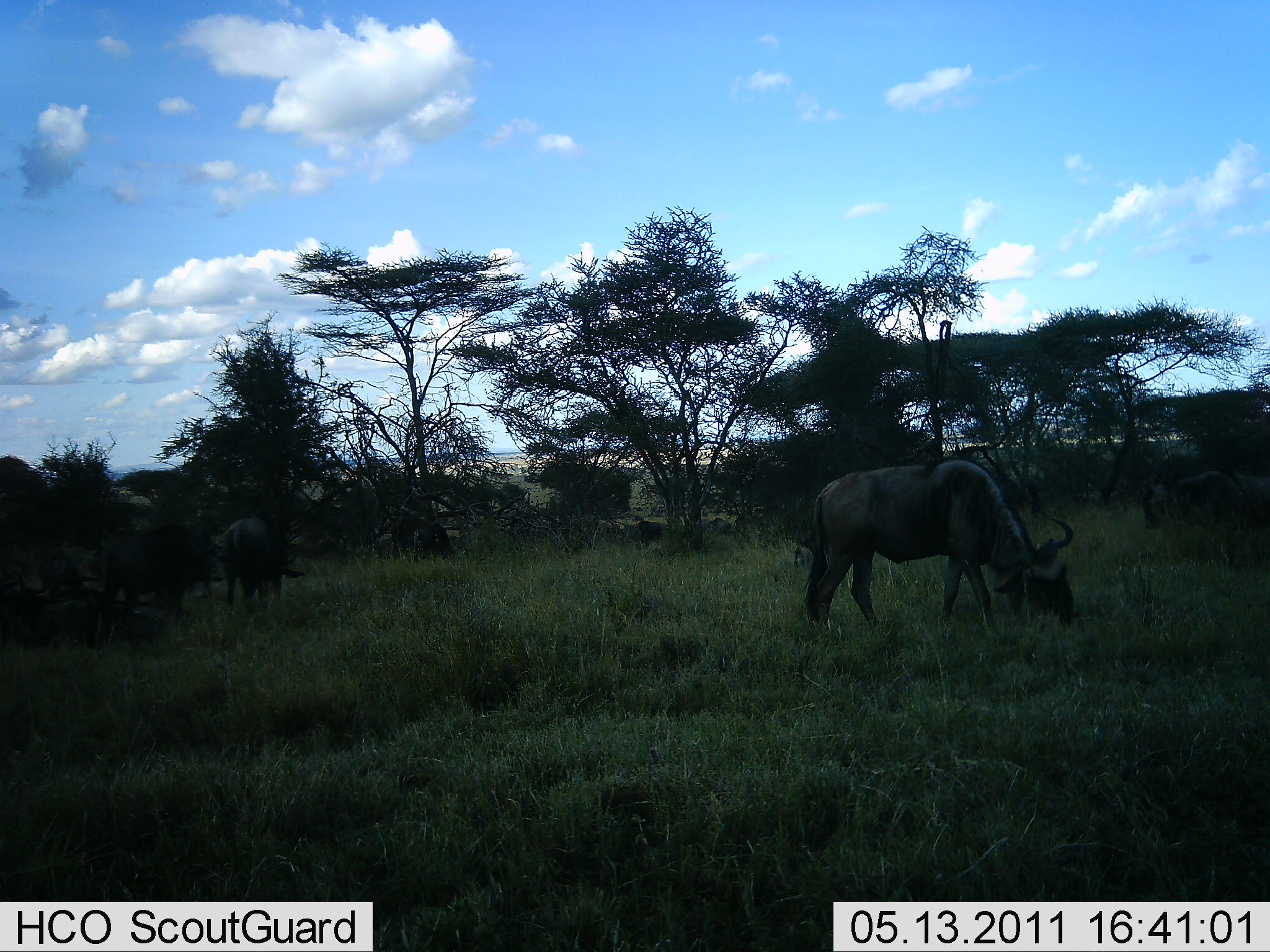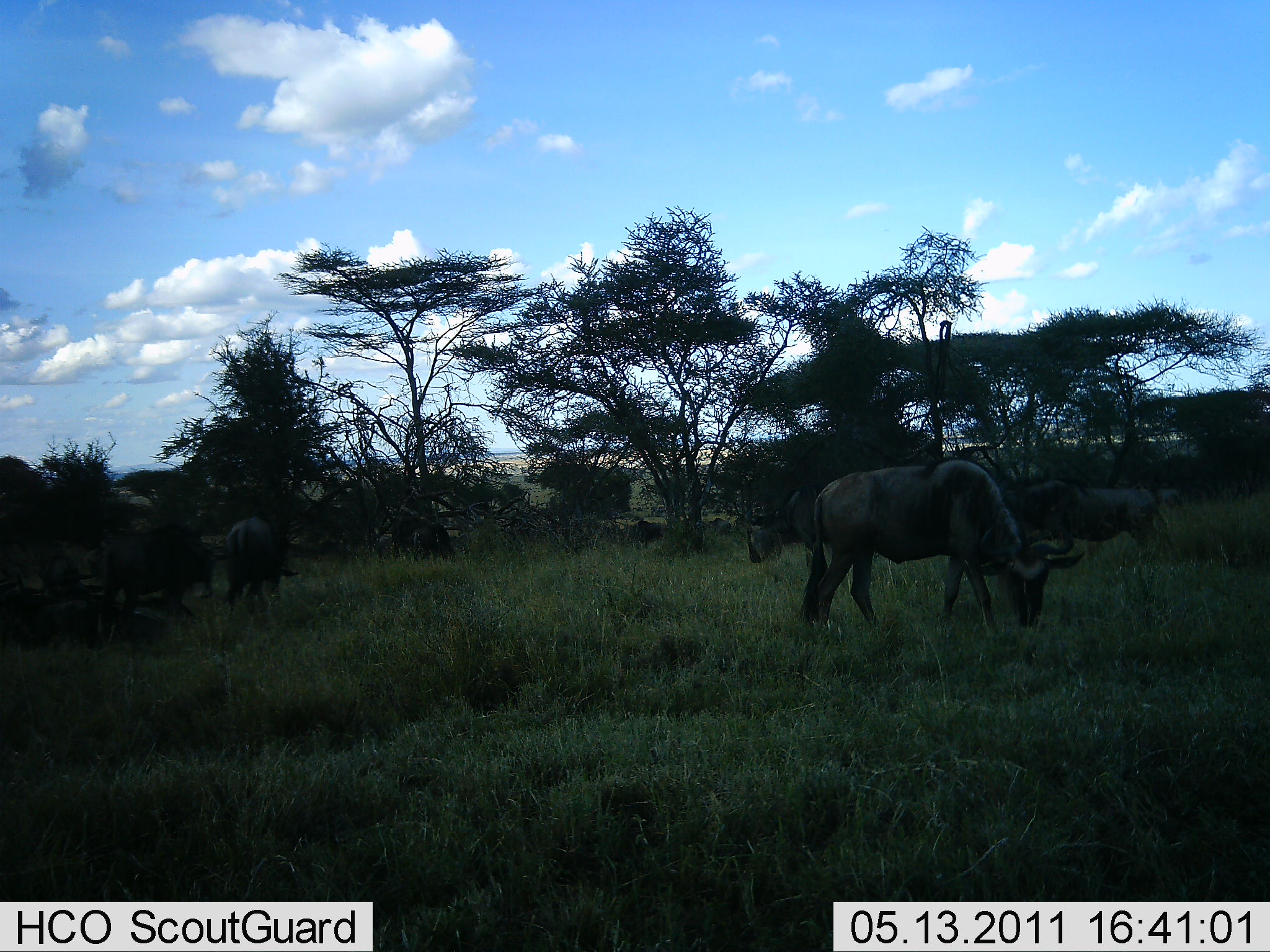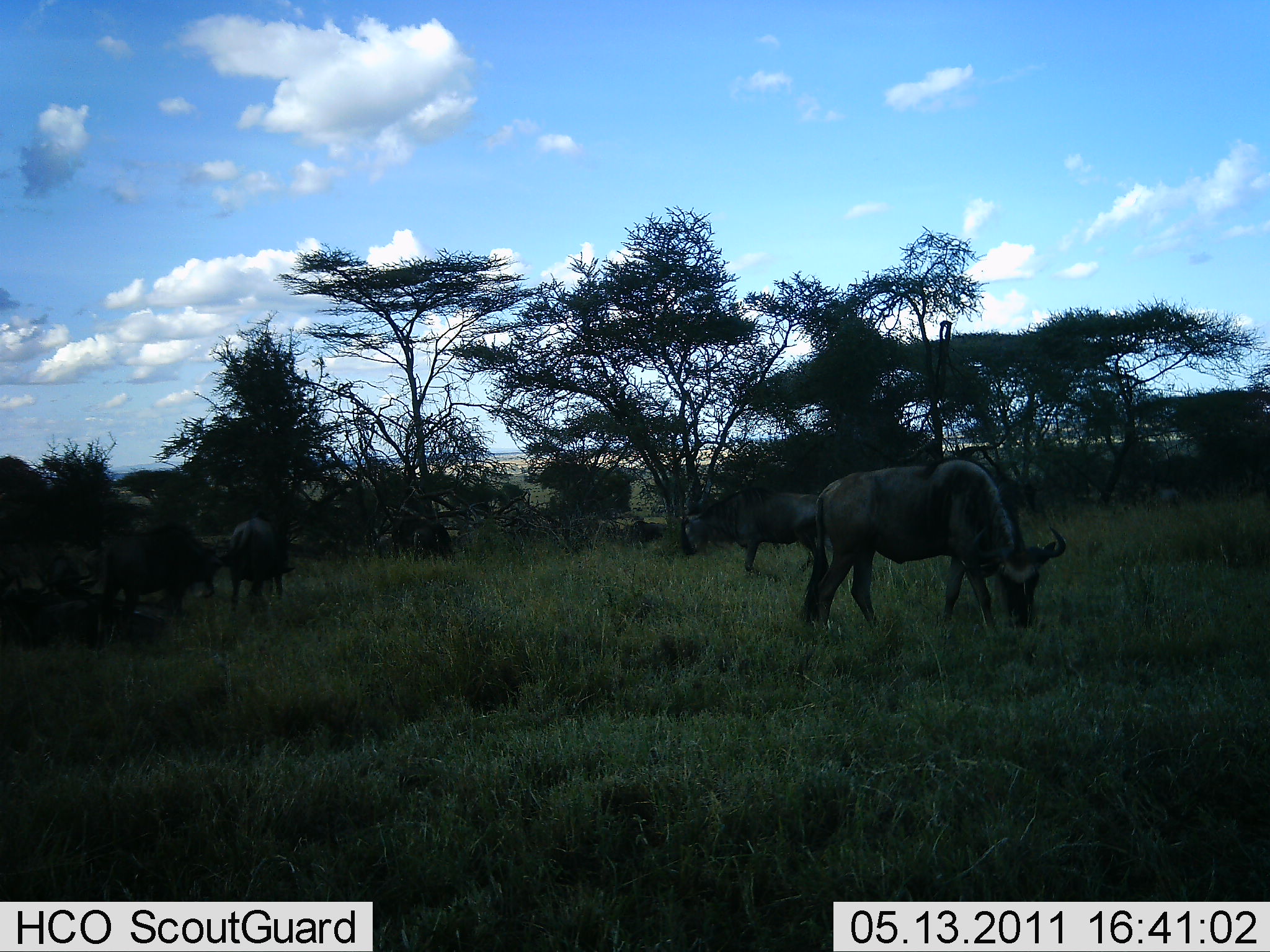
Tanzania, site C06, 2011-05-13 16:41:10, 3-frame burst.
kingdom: Animalia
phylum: Chordata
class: Mammalia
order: Artiodactyla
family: Bovidae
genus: Connochaetes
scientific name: Connochaetes taurinus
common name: blue wildebeest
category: wildebeest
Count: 8.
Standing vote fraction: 53%.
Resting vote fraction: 0%.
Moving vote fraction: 73%.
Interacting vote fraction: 7%.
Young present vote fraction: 0%.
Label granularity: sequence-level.